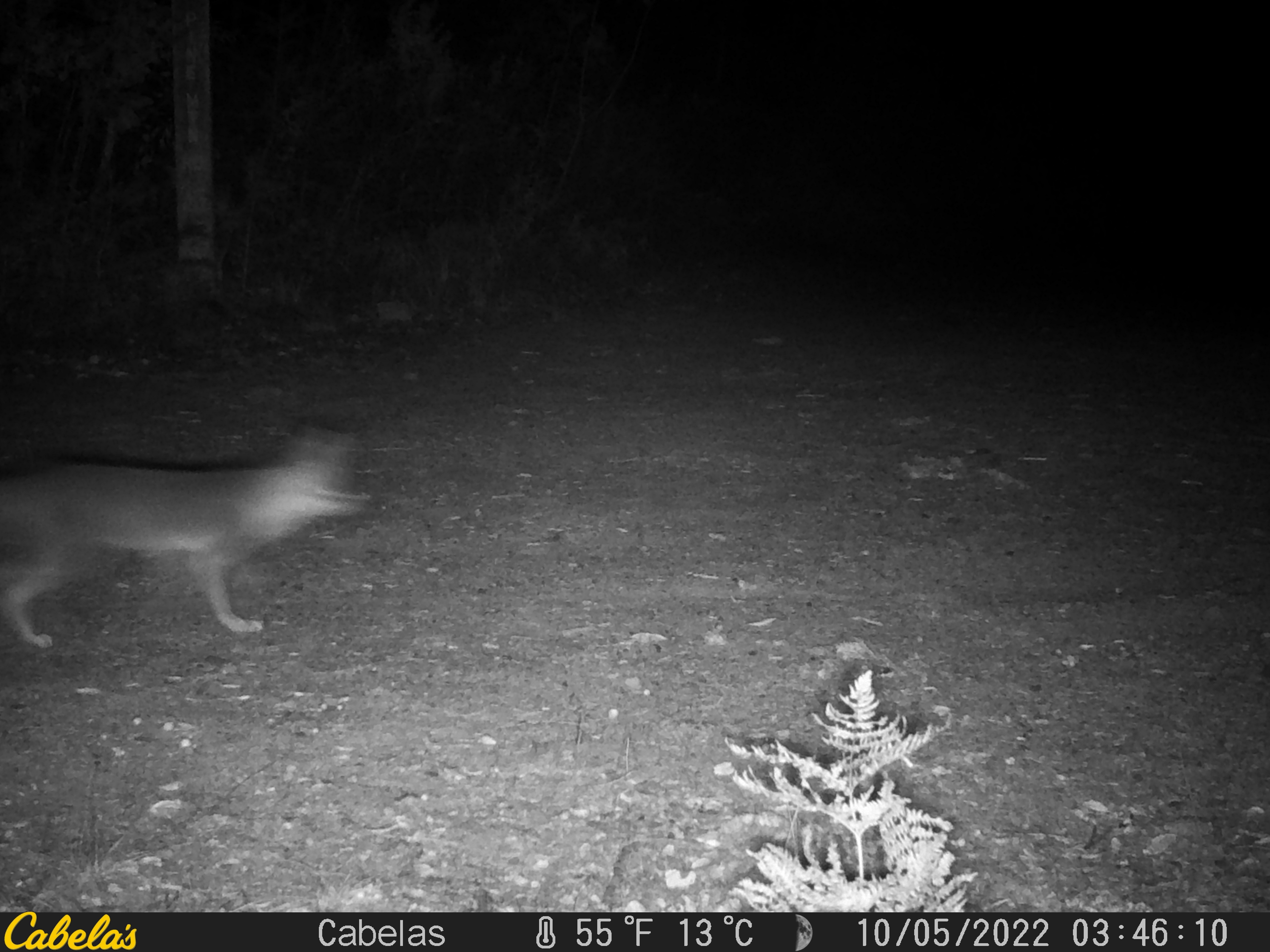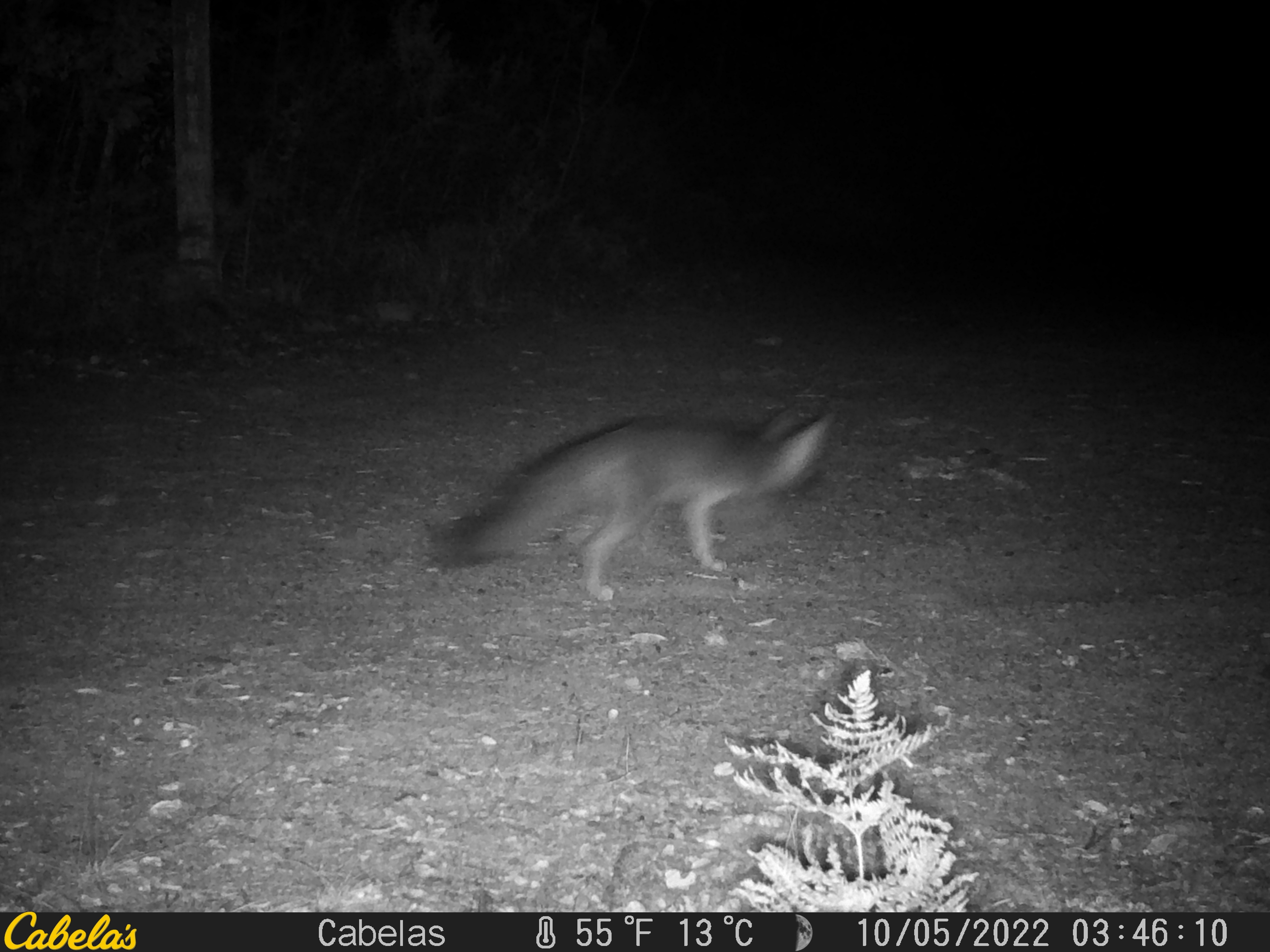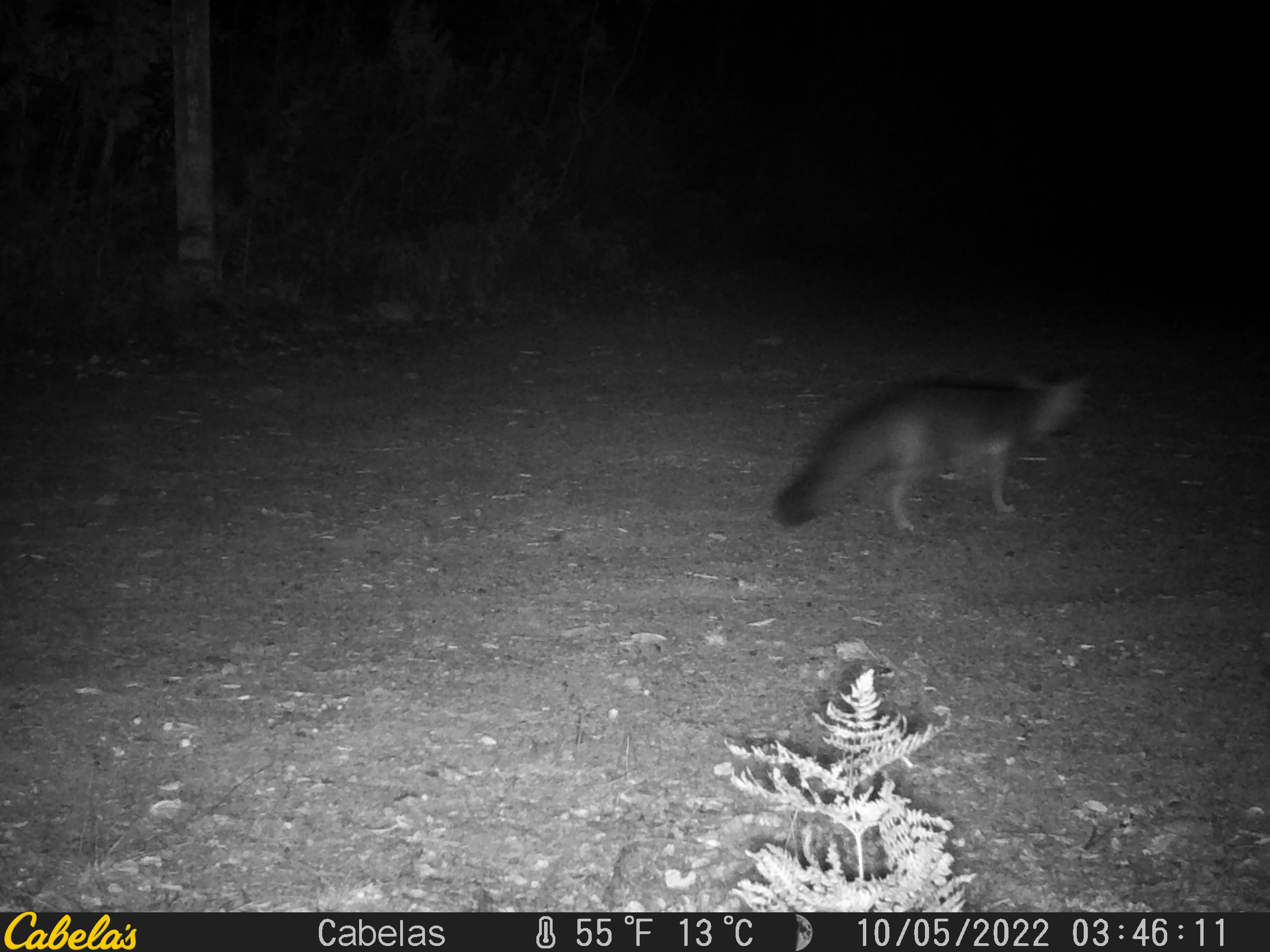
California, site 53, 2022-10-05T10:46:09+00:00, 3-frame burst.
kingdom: Animalia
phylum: Chordata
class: Mammalia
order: Carnivora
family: Canidae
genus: Urocyon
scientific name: Urocyon cinereoargenteus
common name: gray fox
Gray fox (Urocyon cinereoargenteus).